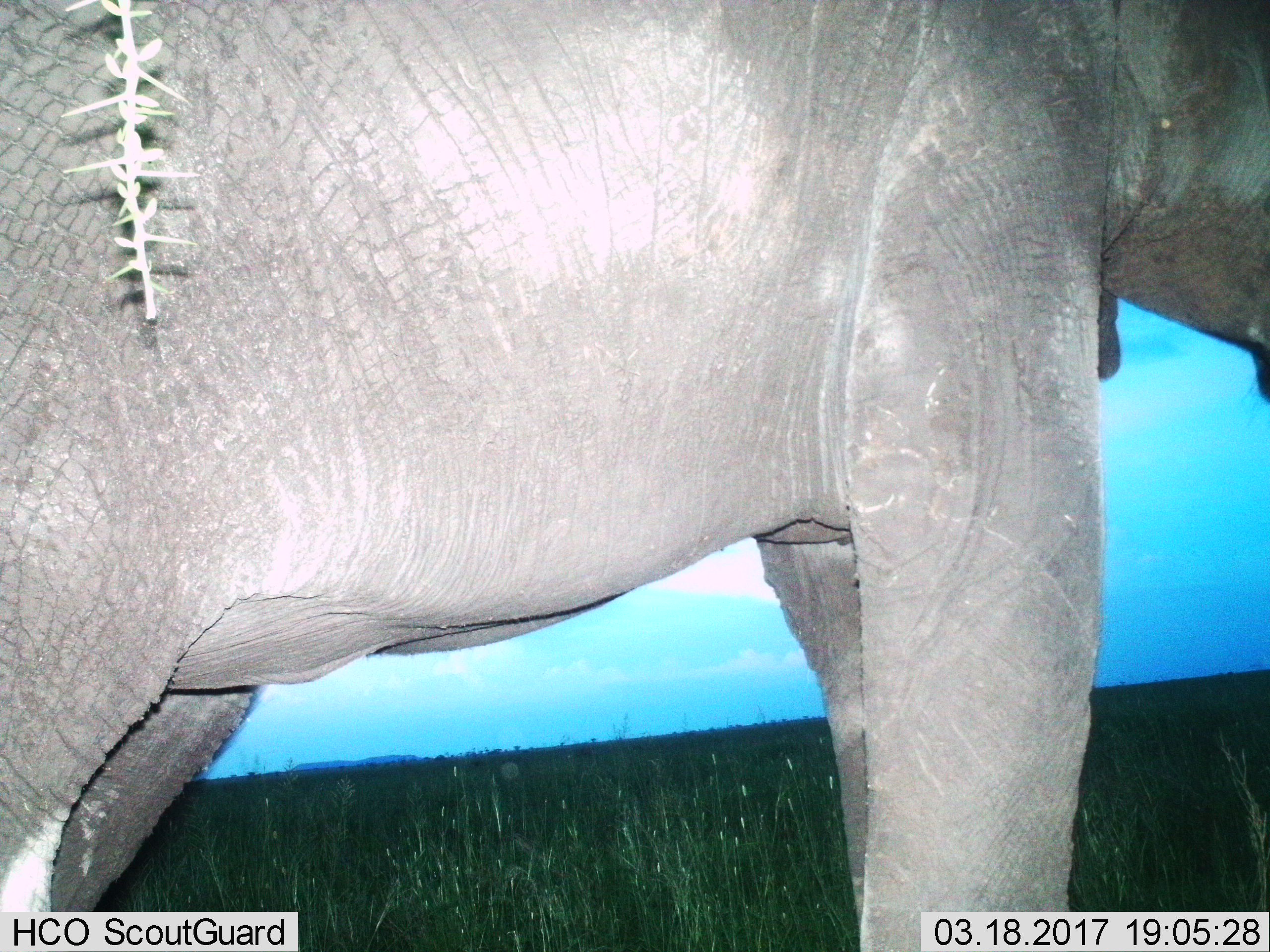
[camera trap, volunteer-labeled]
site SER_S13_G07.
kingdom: Animalia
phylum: Chordata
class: Mammalia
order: Proboscidea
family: Elephantidae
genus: Loxodonta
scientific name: Loxodonta africana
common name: african bush elephant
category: elephant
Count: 1.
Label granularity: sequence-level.